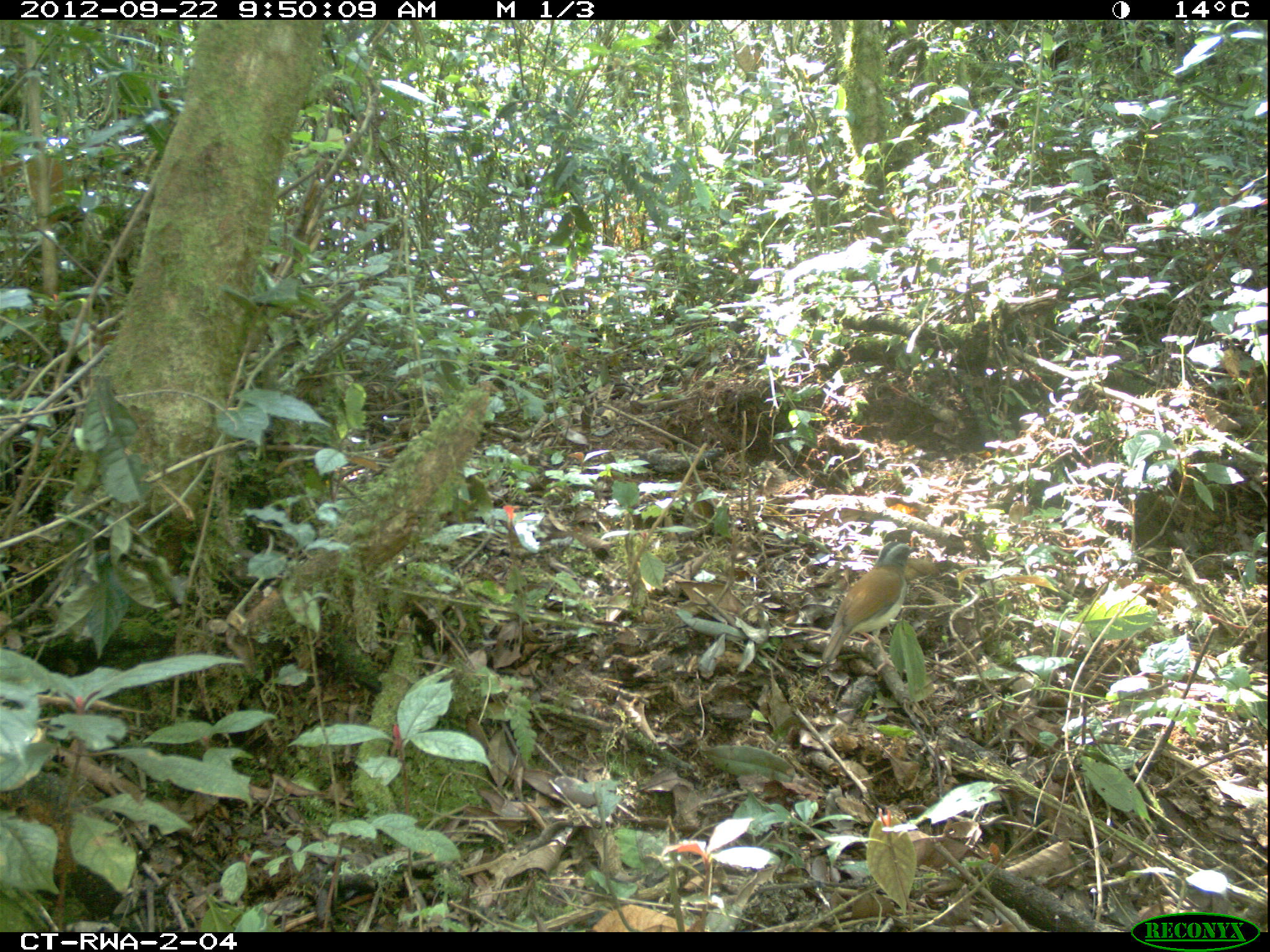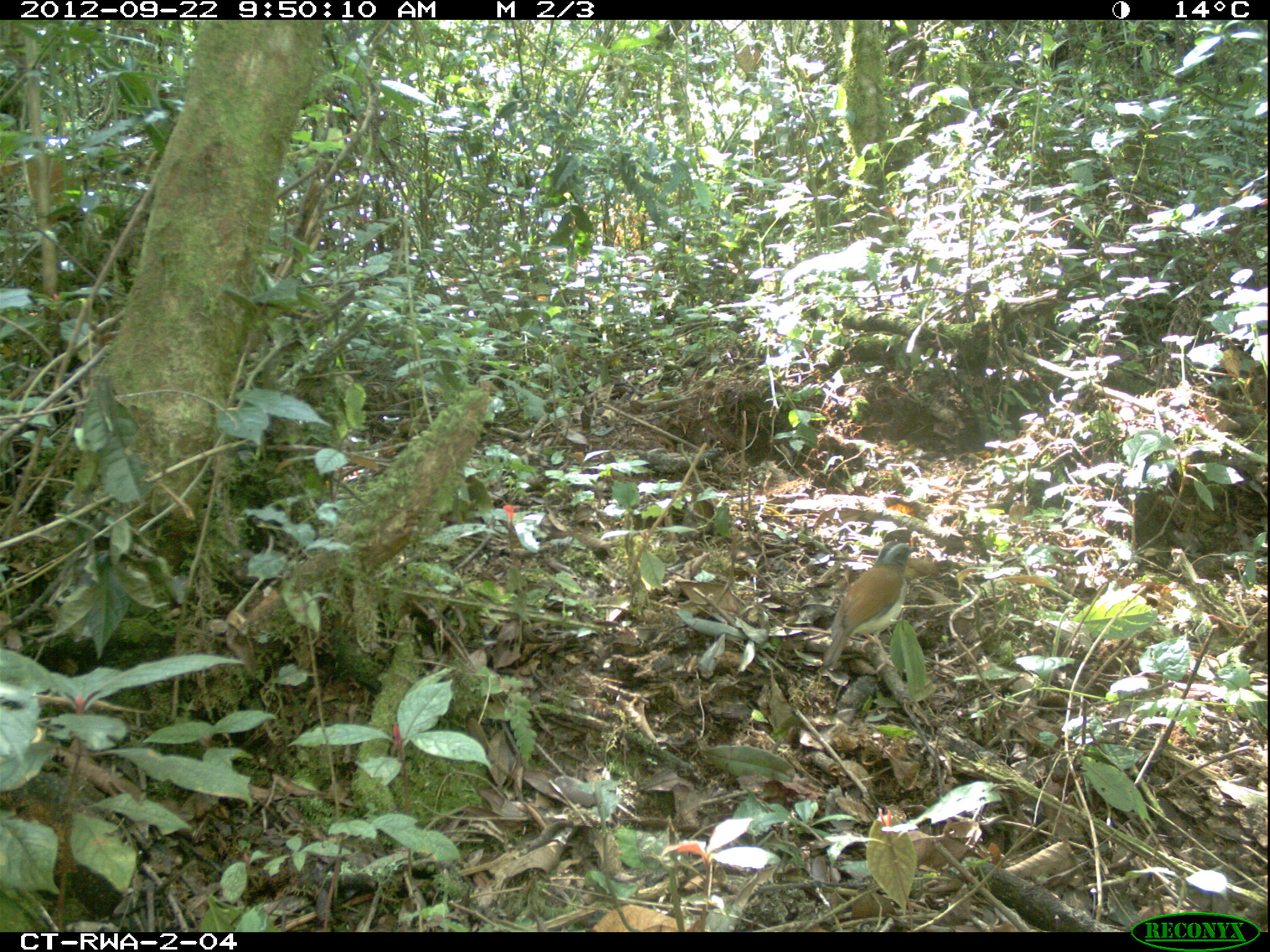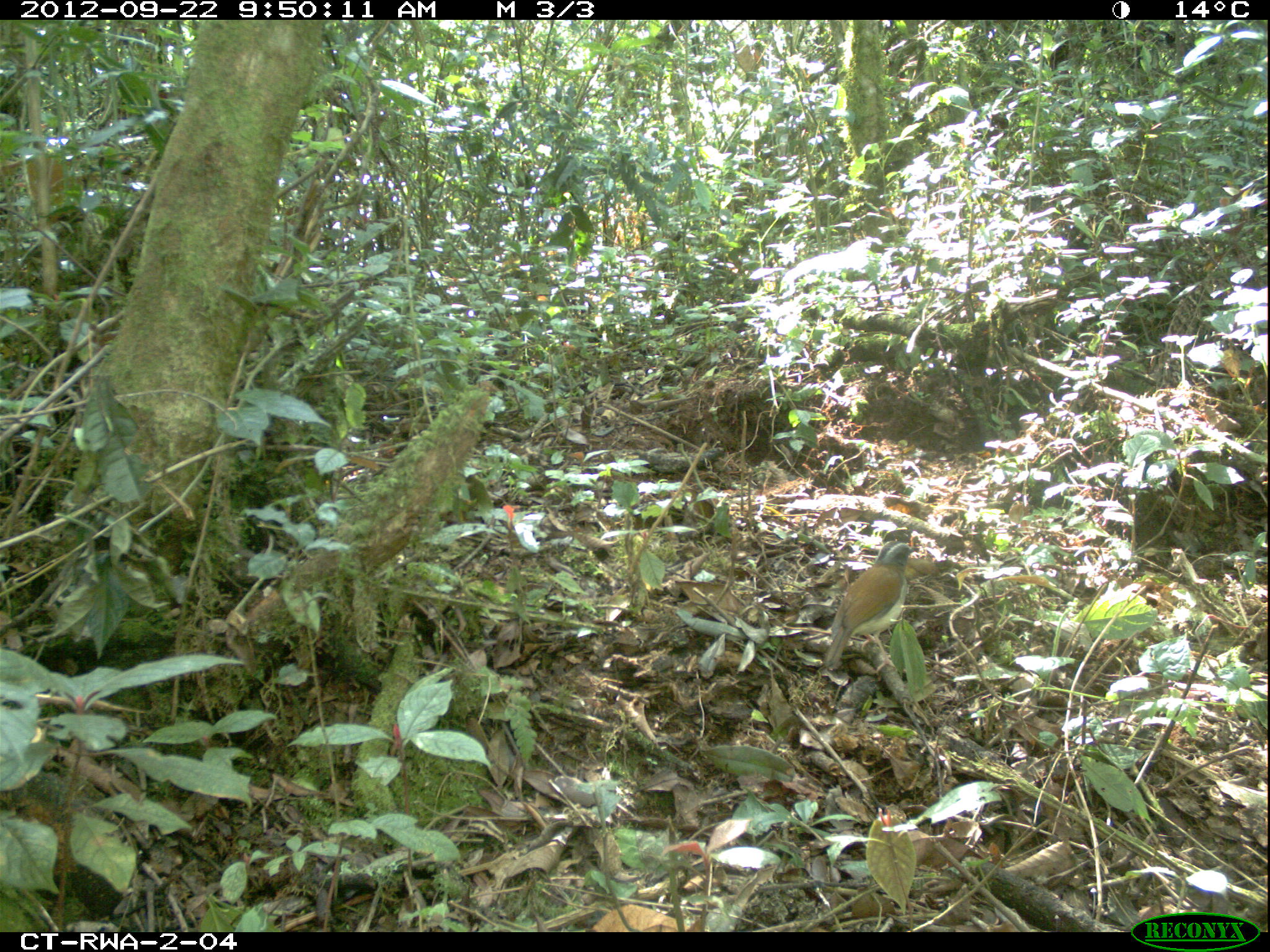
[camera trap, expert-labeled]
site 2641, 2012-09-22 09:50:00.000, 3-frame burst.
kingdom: Animalia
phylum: Chordata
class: Aves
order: Passeriformes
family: Motacillidae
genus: Motacilla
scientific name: Motacilla flava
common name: western yellow wagtail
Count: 1.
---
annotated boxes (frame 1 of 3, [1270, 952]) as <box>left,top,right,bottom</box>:
motacilla flava: <box>821,541,919,671</box>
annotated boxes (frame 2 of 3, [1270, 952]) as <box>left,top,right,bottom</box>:
motacilla flava: <box>821,541,919,671</box>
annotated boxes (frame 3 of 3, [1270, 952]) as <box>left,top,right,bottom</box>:
motacilla flava: <box>824,541,919,671</box>